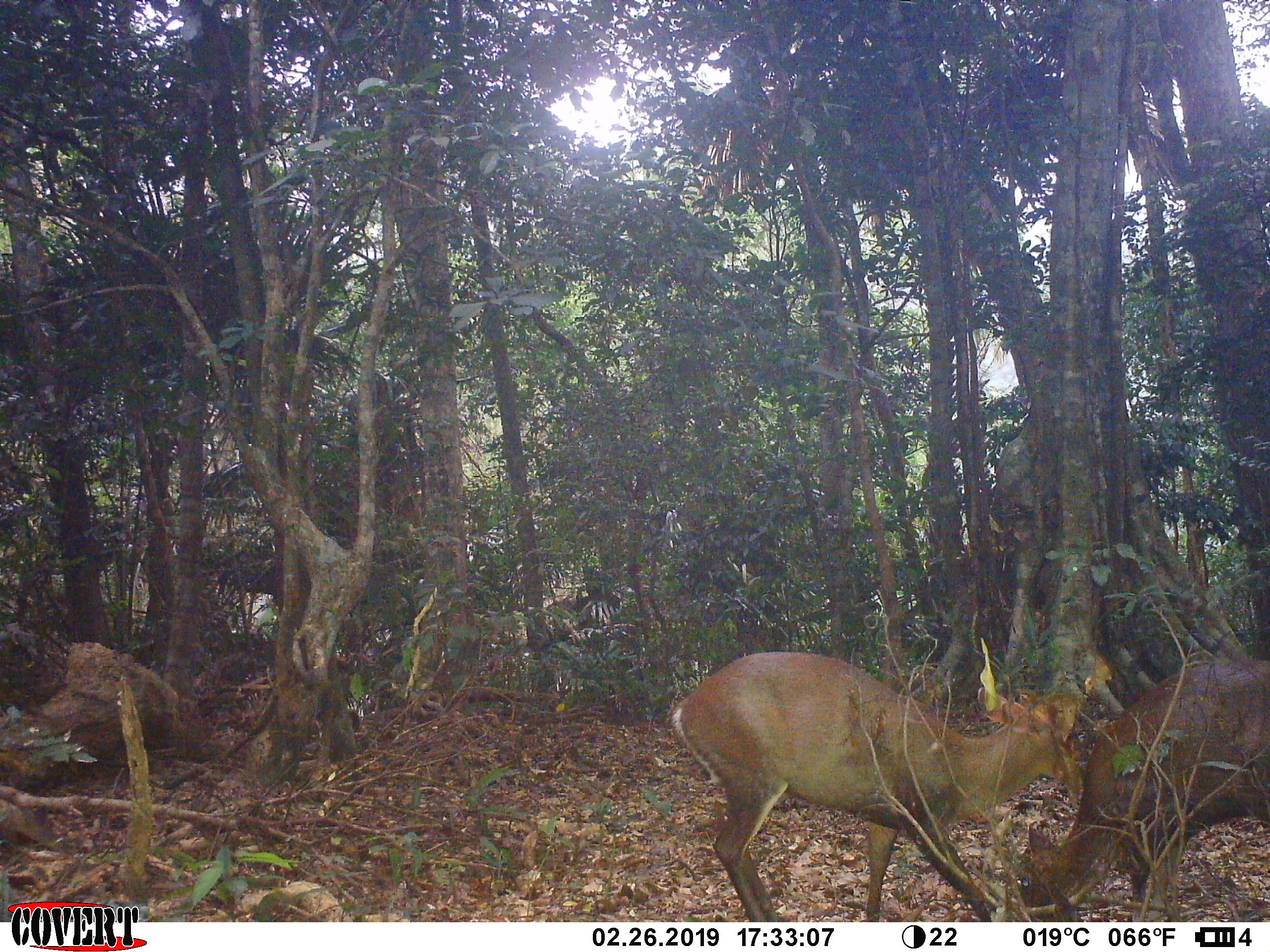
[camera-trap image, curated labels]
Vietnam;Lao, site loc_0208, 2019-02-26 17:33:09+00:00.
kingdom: Animalia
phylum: Chordata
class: Mammalia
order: Artiodactyla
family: Cervidae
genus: Muntiacus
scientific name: Muntiacus rooseveltorum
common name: roosevelt's muntjac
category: roosevelts muntjac group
Roosevelts muntjac group (roosevelt's muntjac) (Muntiacus rooseveltorum). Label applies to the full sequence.